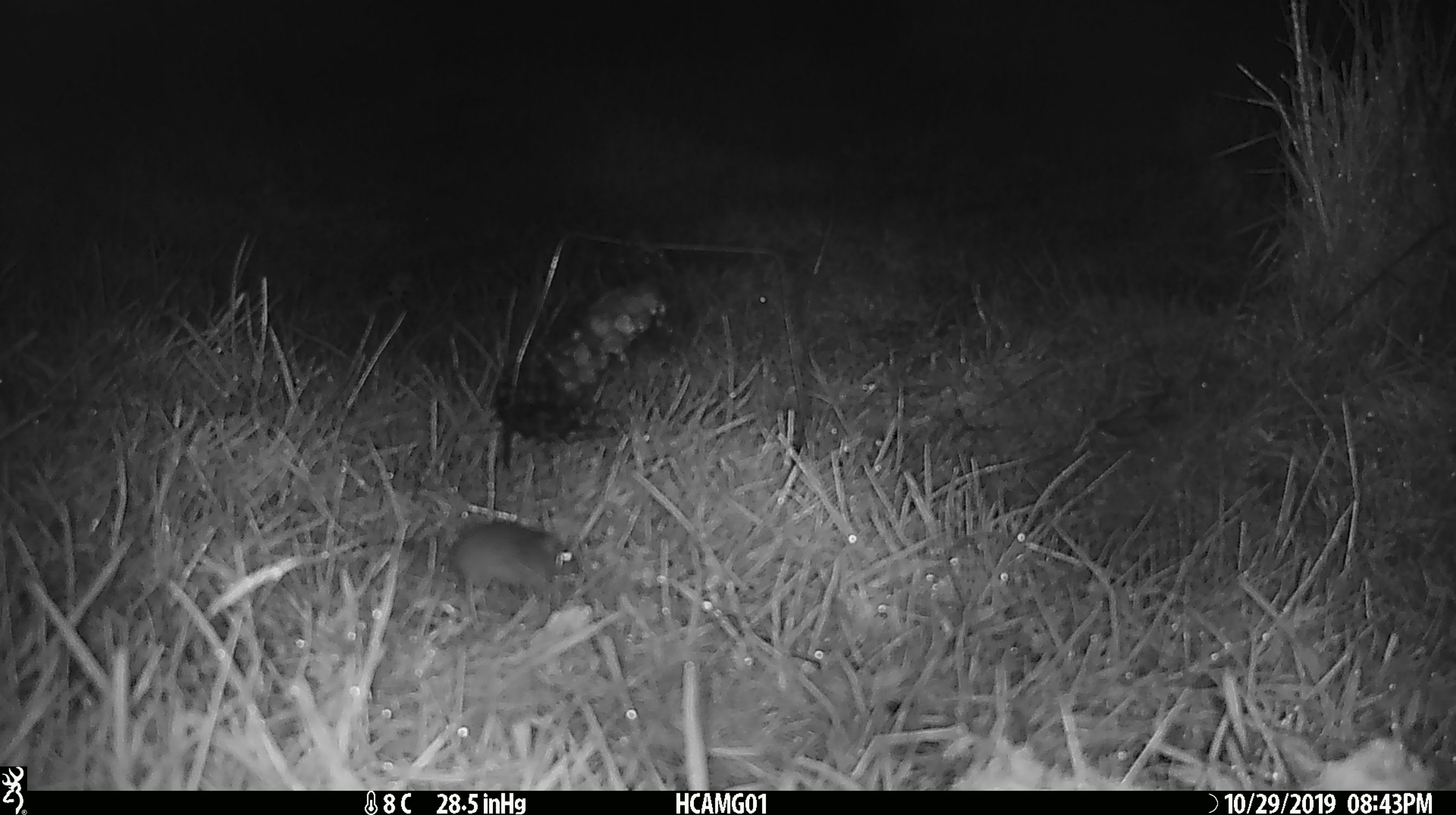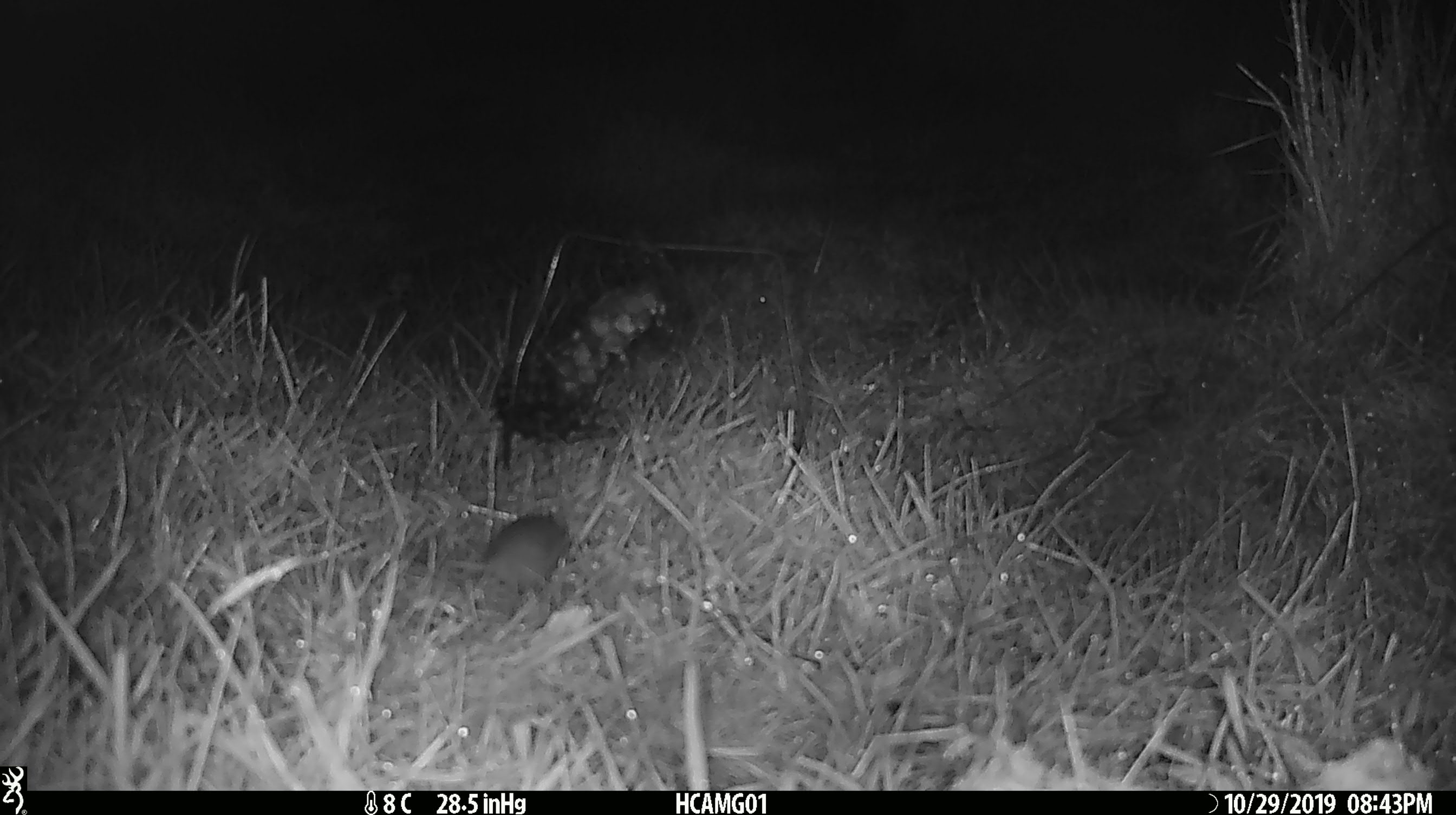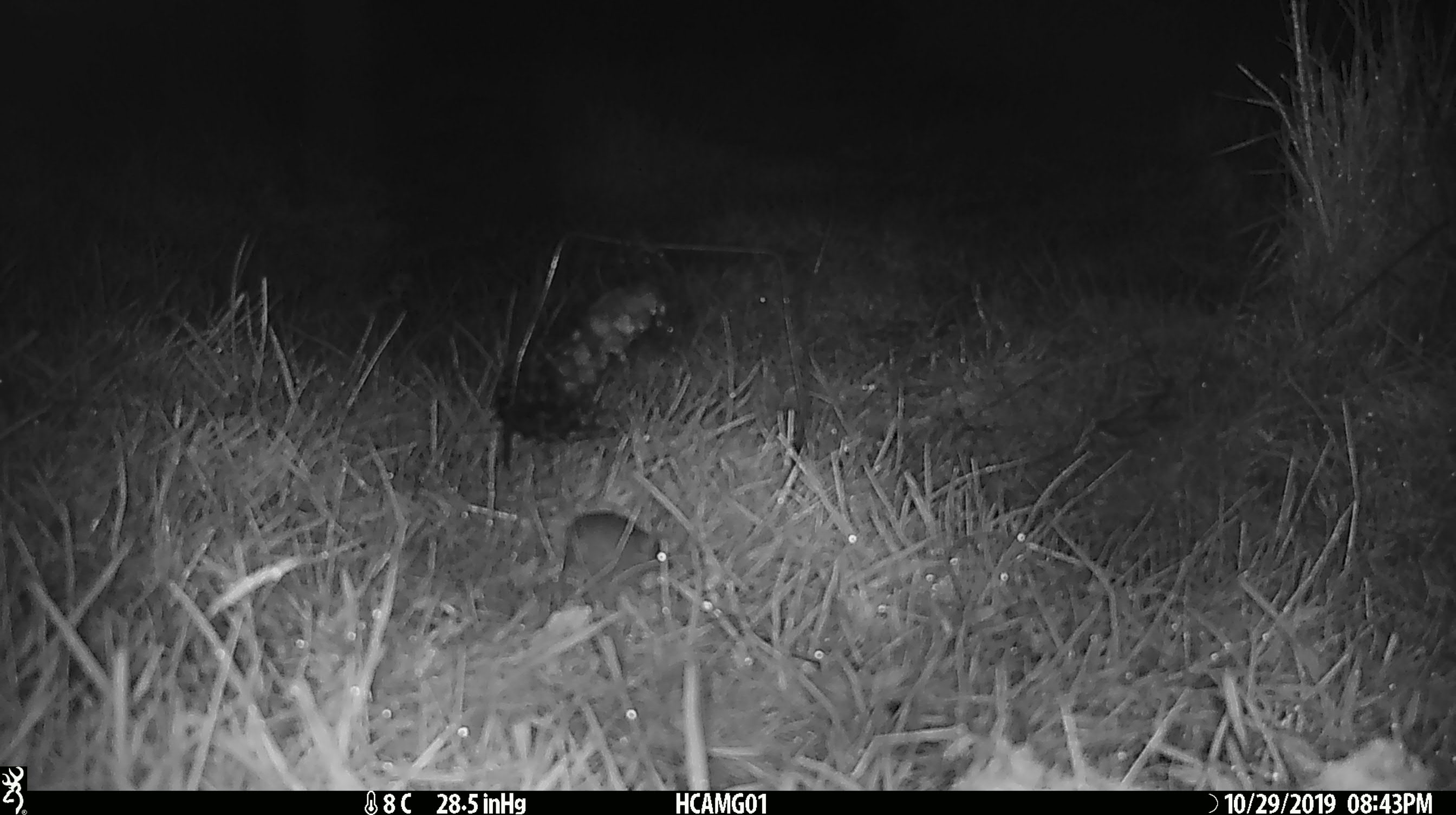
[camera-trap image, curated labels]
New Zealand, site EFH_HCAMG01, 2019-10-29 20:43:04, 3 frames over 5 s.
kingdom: Animalia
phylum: Chordata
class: Mammalia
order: Rodentia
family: Muridae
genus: Mus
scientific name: Mus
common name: mouse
Mouse (Mus).